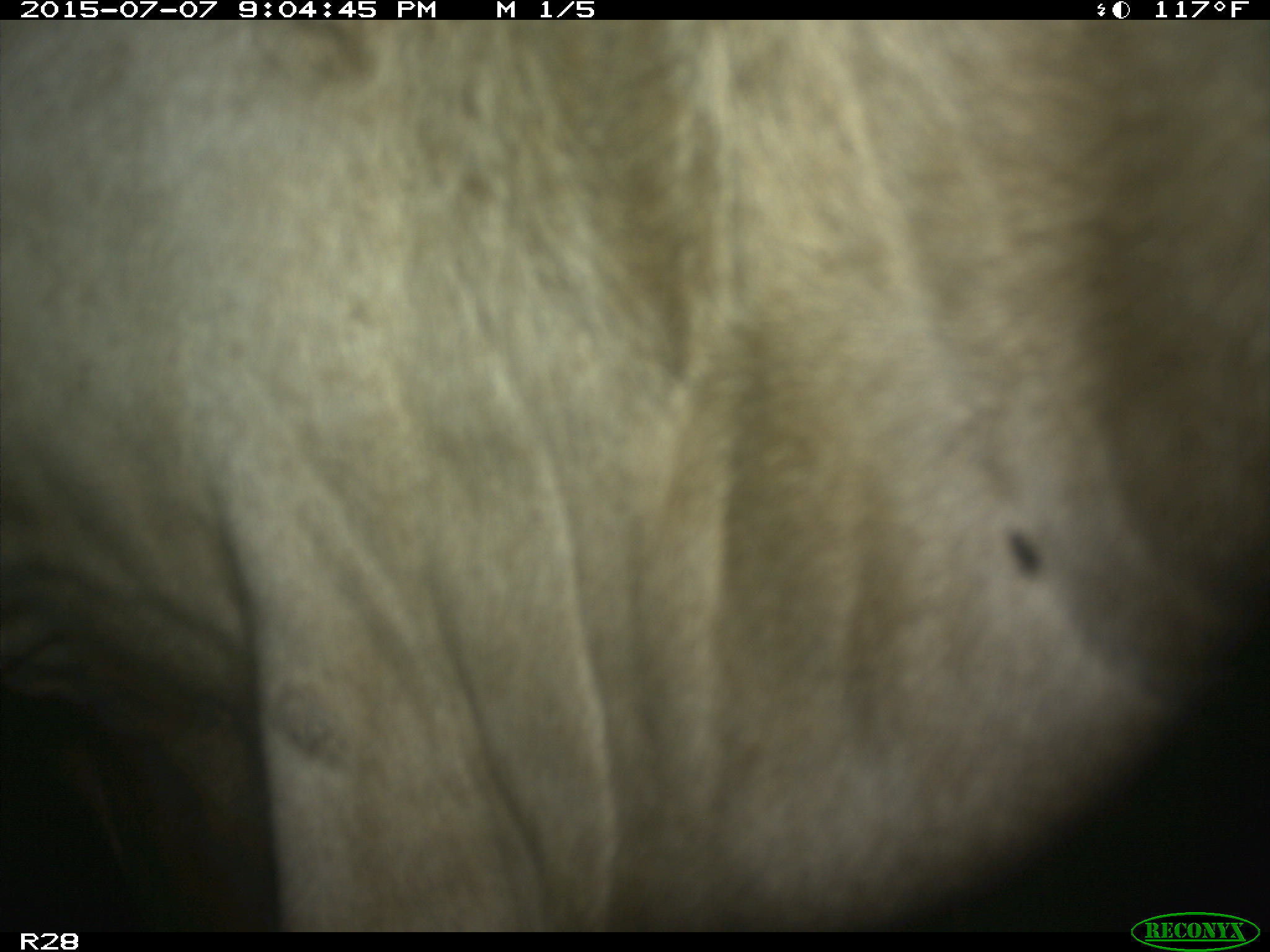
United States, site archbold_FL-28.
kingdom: Animalia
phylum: Chordata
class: Mammalia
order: Artiodactyla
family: Bovidae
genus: Bos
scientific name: Bos taurus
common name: domestic cow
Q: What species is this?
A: Bos taurus (domestic cow).